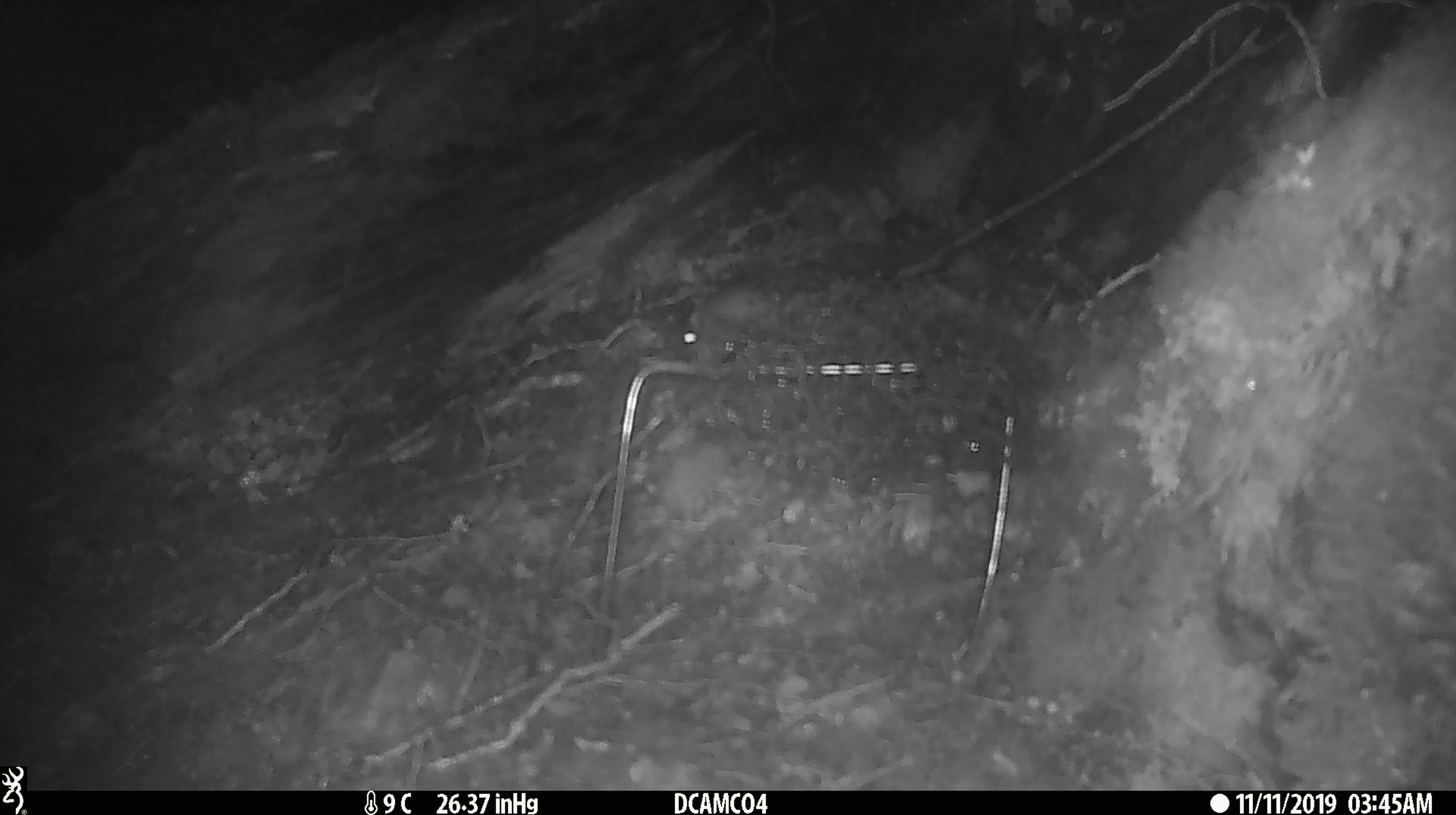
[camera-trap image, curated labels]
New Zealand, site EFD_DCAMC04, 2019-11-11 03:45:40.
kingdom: Animalia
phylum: Chordata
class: Mammalia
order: Rodentia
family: Muridae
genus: Mus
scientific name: Mus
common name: mouse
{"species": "mouse (Mus)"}